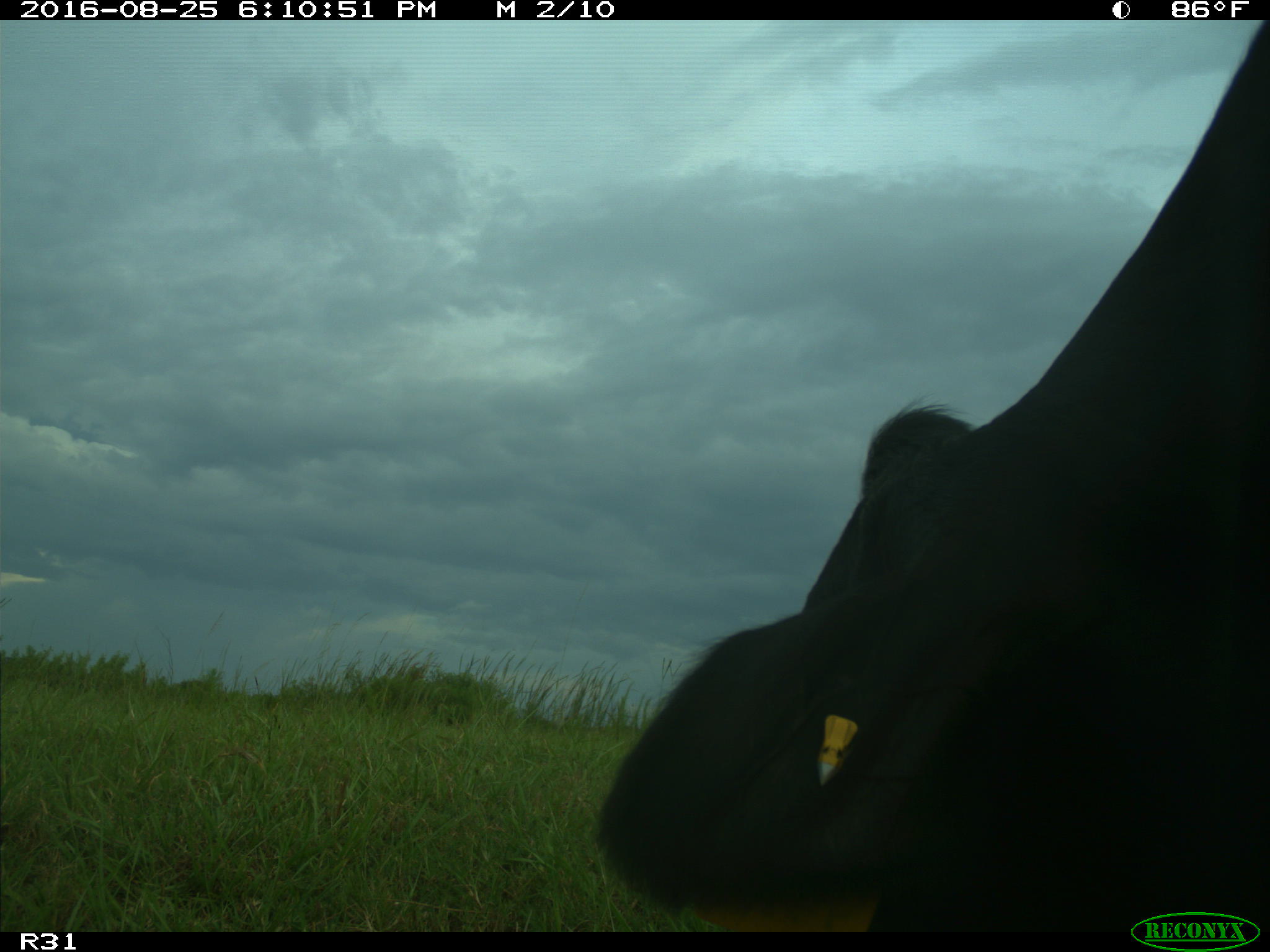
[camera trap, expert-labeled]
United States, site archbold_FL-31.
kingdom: Animalia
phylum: Chordata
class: Mammalia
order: Artiodactyla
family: Bovidae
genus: Bos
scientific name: Bos taurus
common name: domestic cow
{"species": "Bos taurus (domestic cow)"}